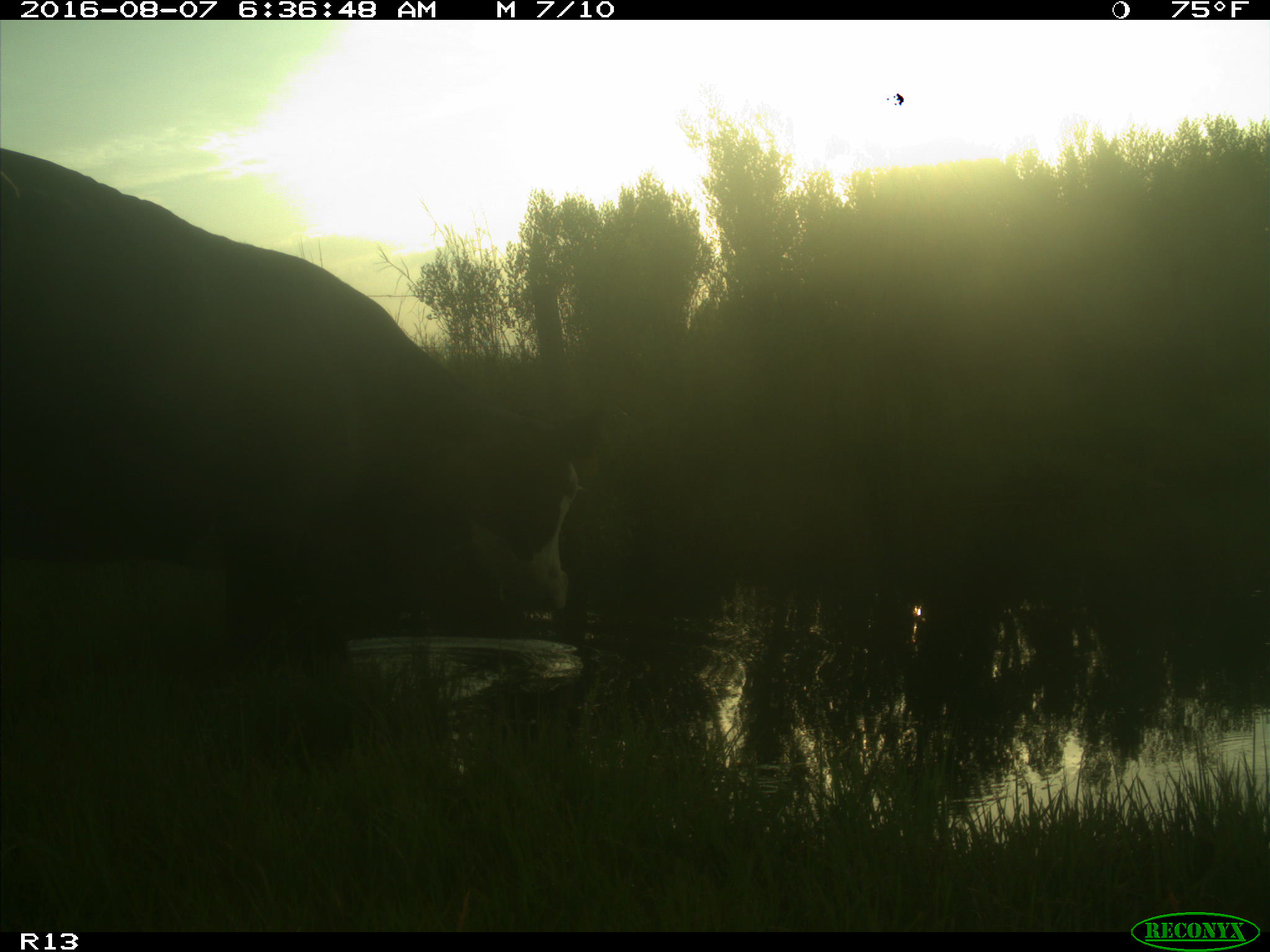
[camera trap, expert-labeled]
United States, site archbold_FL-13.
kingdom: Animalia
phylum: Chordata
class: Mammalia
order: Artiodactyla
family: Bovidae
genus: Bos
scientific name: Bos taurus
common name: domestic cow